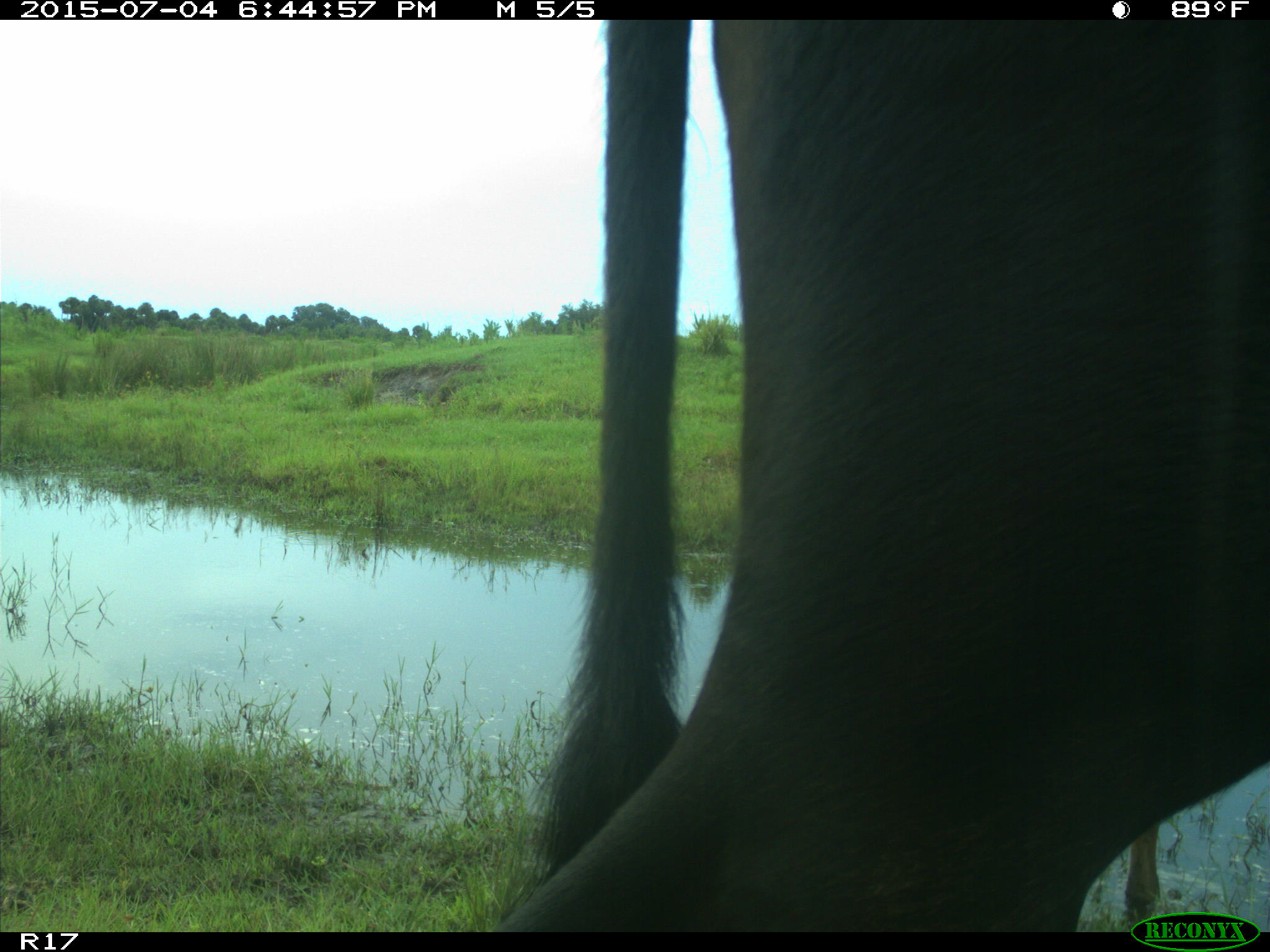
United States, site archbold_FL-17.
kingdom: Animalia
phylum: Chordata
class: Mammalia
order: Artiodactyla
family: Bovidae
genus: Bos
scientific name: Bos taurus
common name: domestic cow